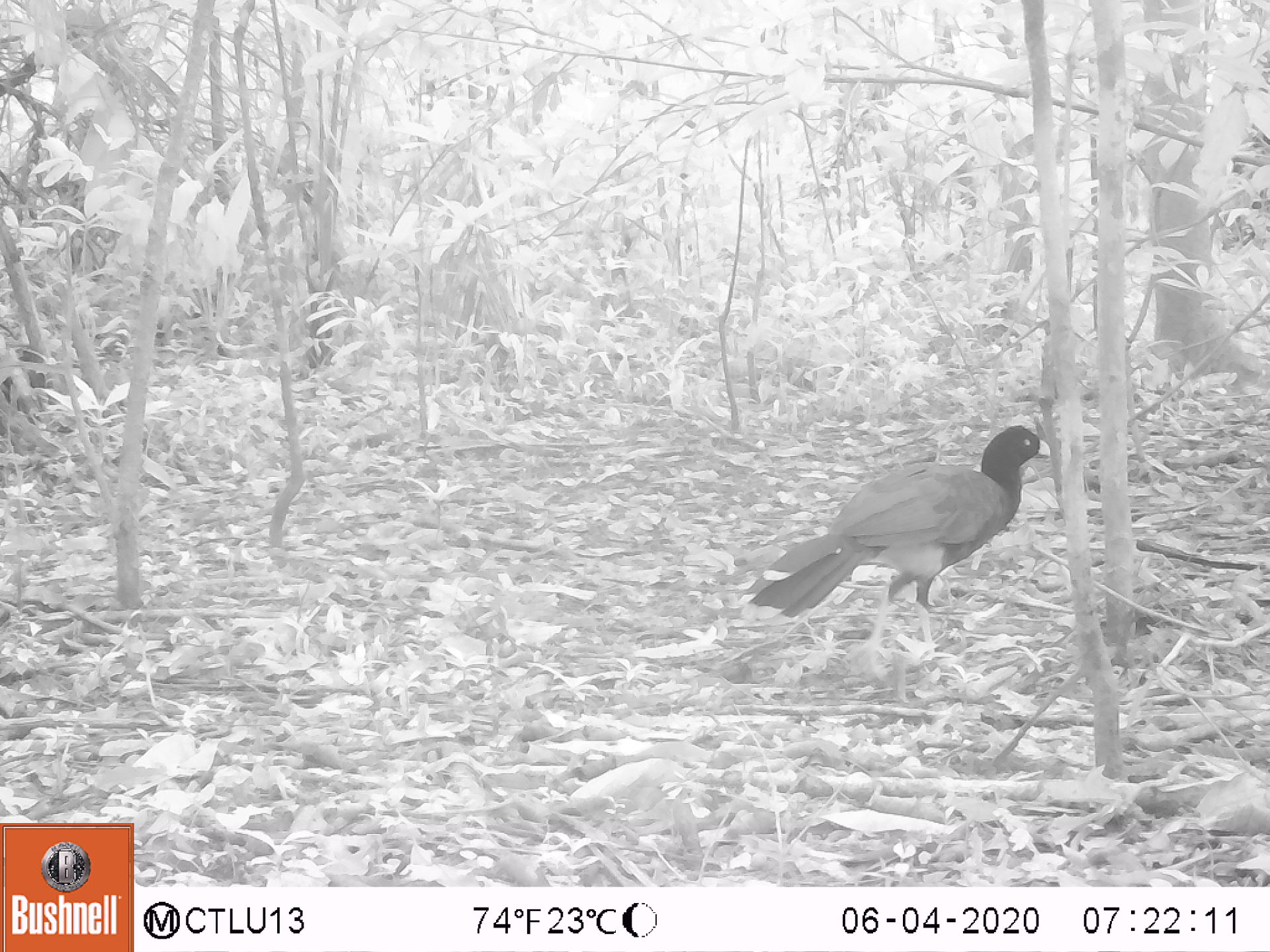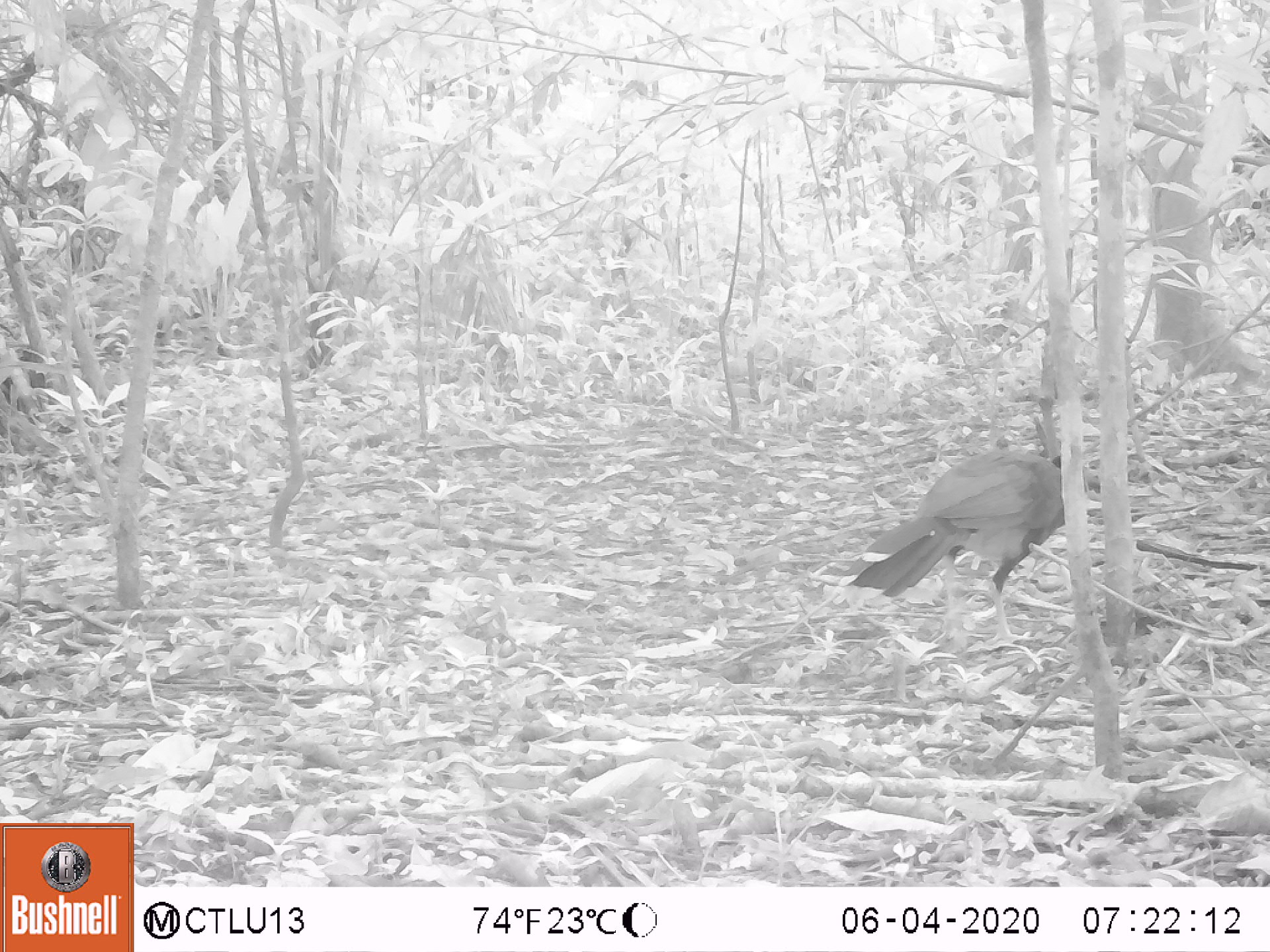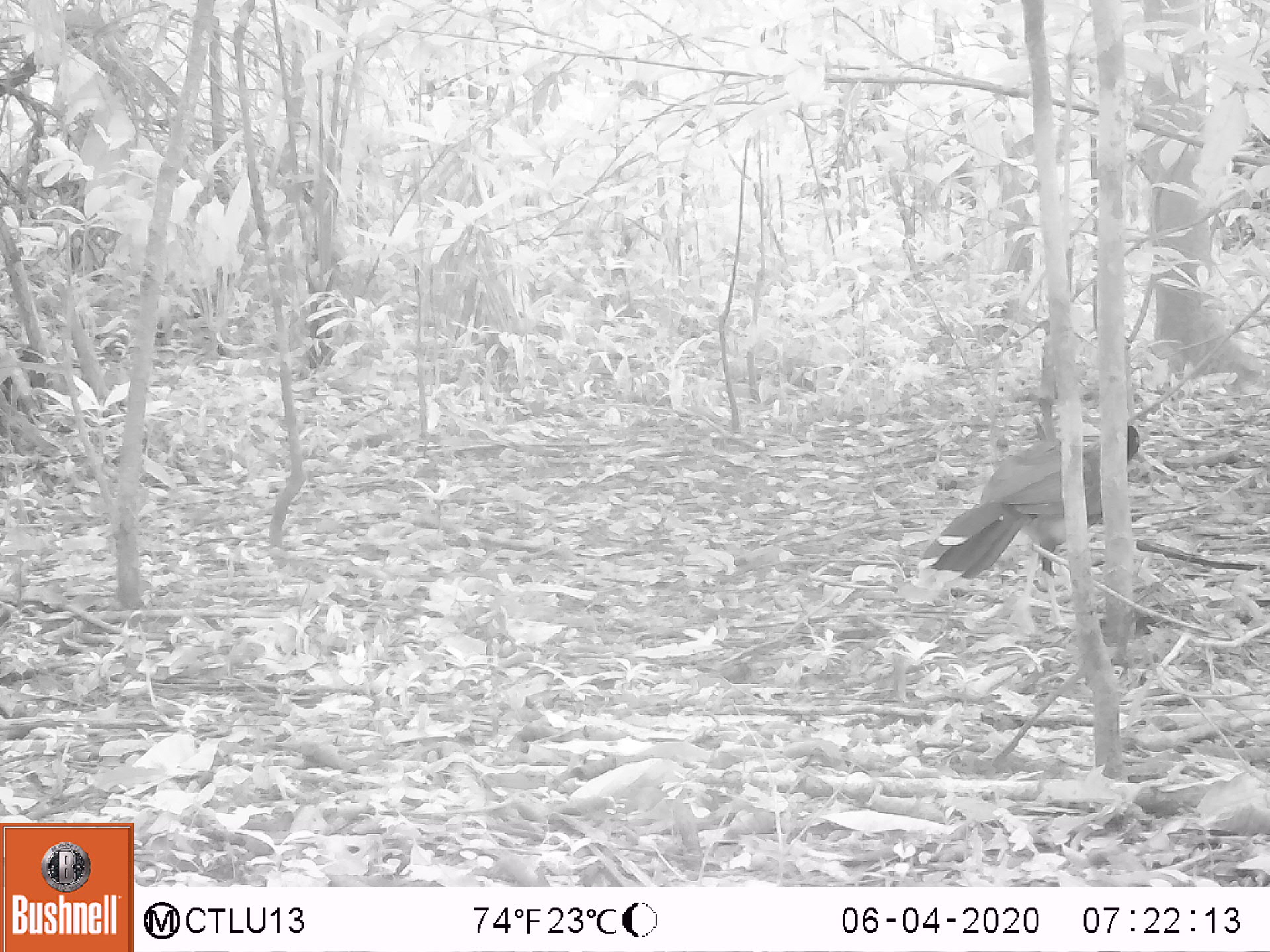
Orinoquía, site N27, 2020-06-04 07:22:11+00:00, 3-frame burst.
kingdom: Animalia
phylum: Chordata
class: Aves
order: Galliformes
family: Cracidae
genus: Mitu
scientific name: Mitu salvini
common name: salvin's currasow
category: salvins curassow